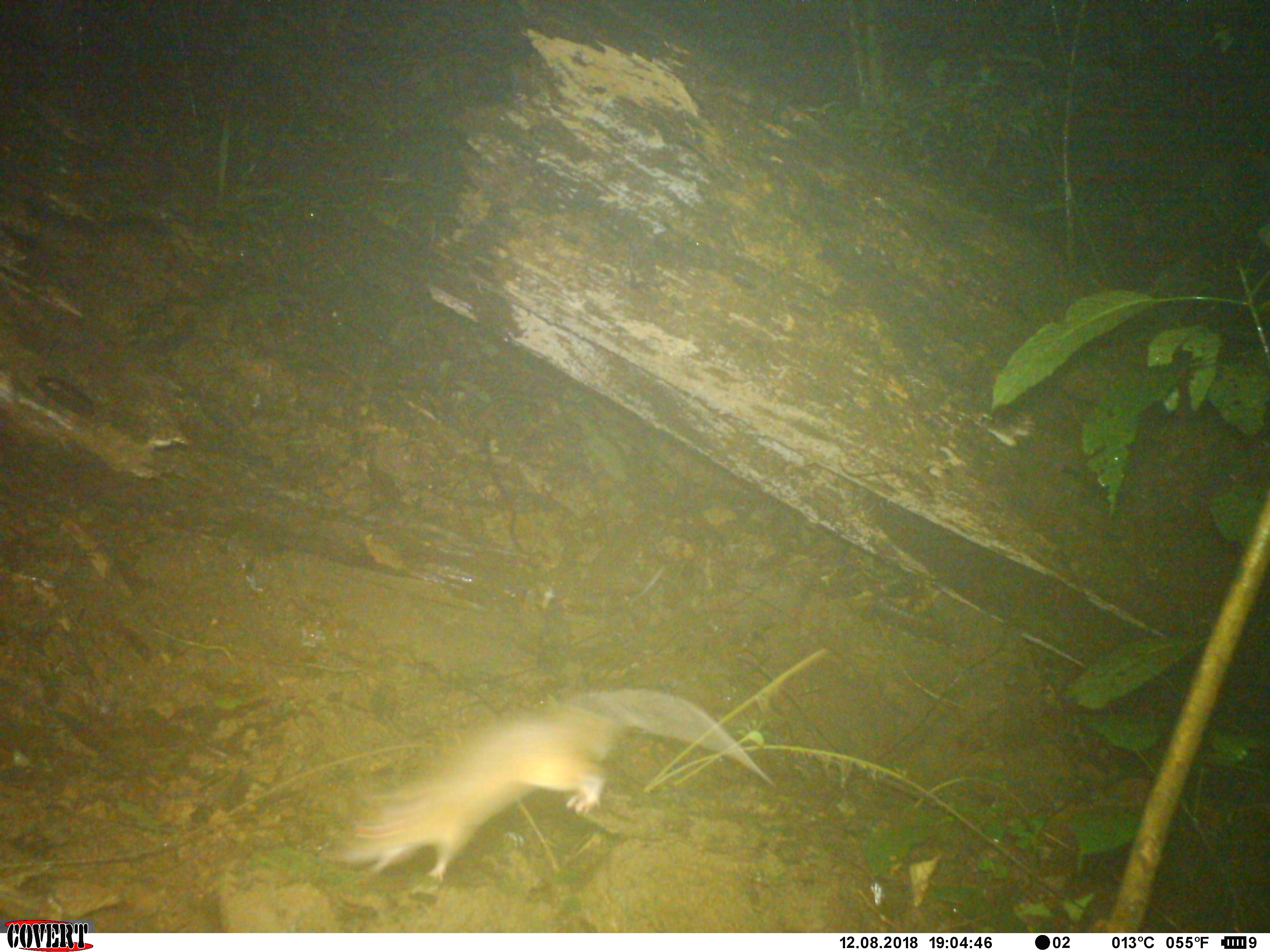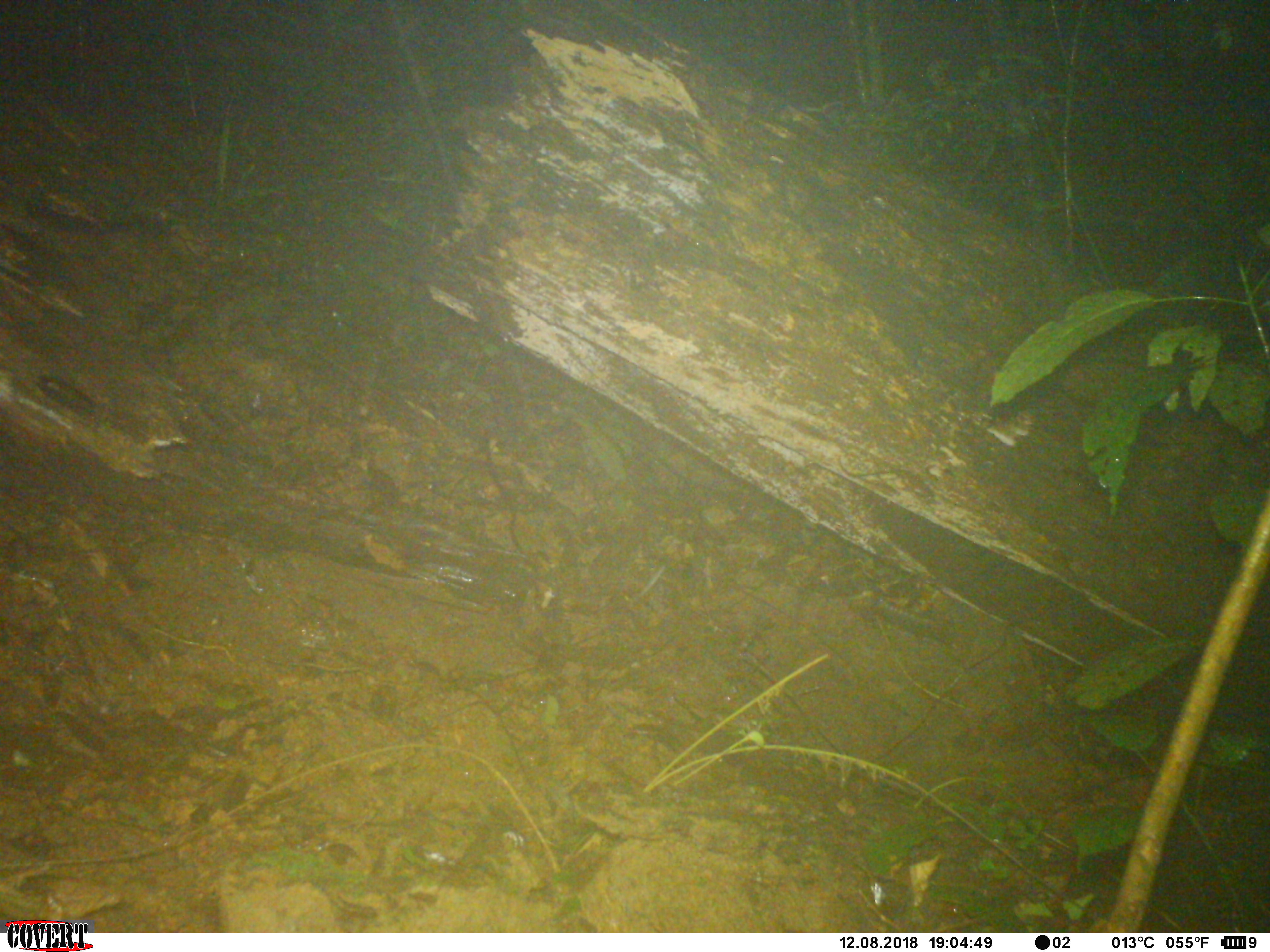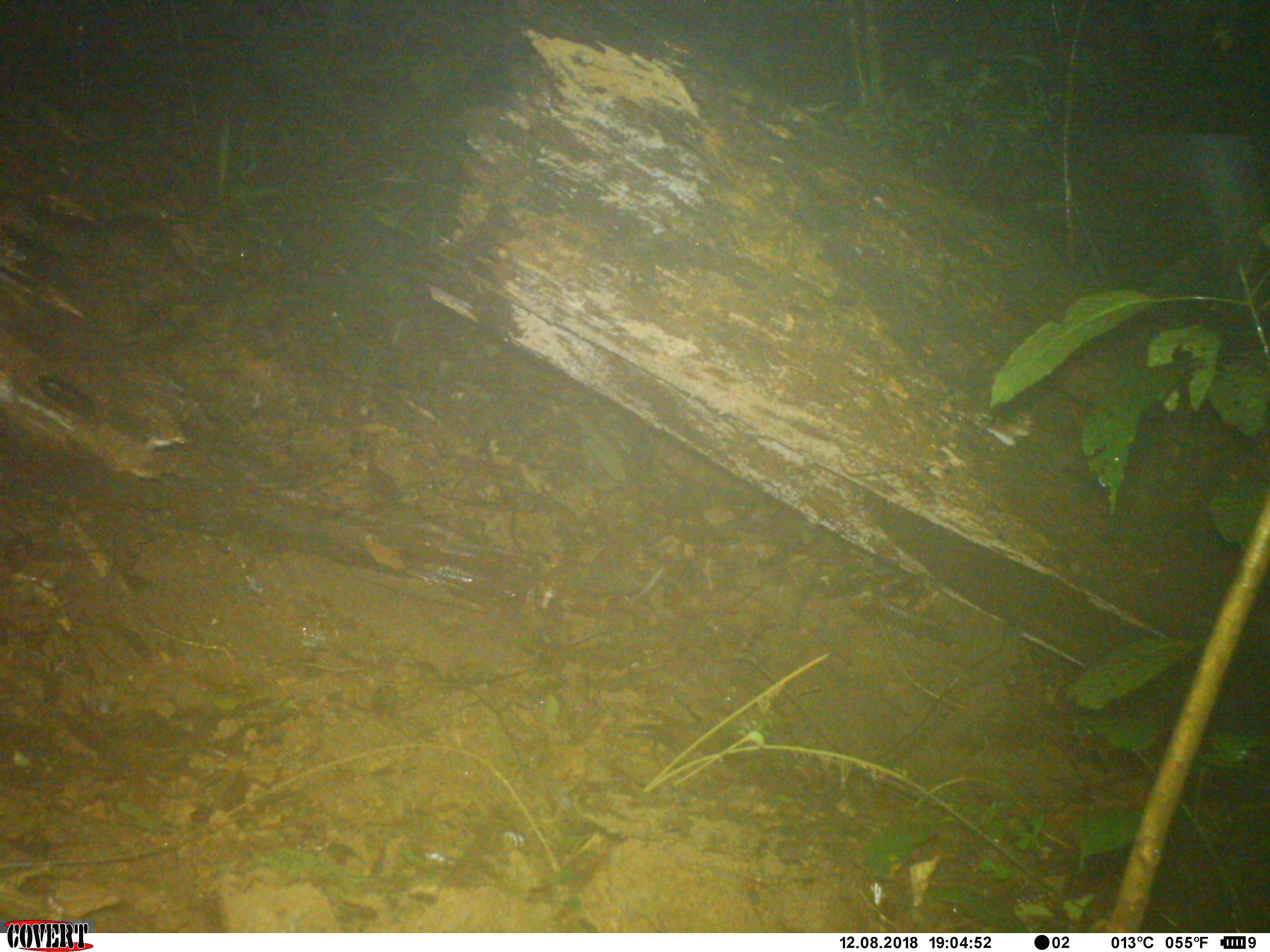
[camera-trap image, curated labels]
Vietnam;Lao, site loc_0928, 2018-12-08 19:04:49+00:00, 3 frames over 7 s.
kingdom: Animalia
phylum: Chordata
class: Mammalia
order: Rodentia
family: Muridae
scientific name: Muridae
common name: old-world mice and rats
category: unidentified murid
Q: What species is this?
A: Unidentified murid (old-world mice and rats) (Muridae).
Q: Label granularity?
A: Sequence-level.